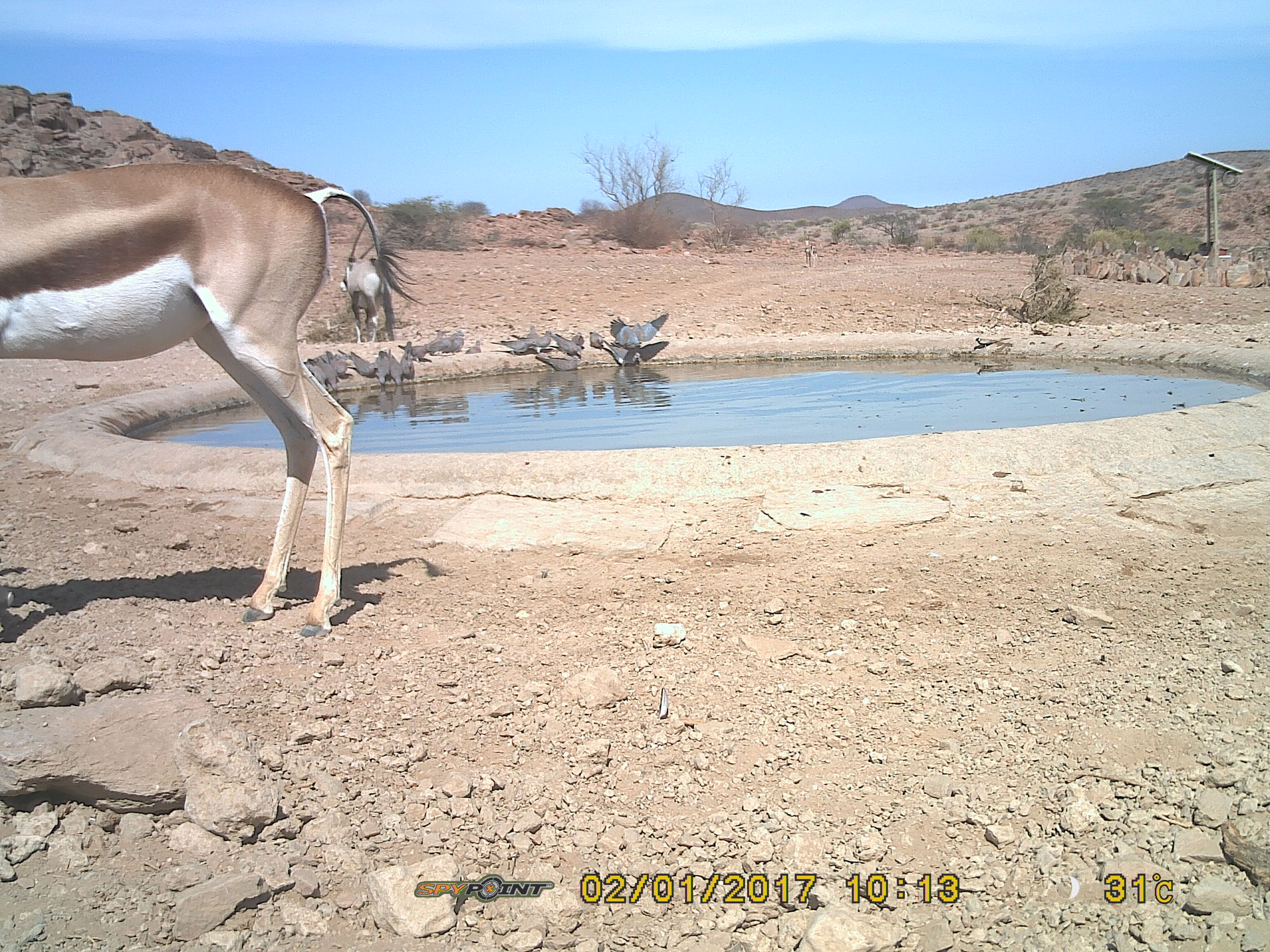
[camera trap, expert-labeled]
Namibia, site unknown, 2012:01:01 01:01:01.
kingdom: Animalia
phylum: Chordata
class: Mammalia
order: Artiodactyla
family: Bovidae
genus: Antidorcas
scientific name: Antidorcas marsupialis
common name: springbok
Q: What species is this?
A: Antidorcas marsupialis (springbok).